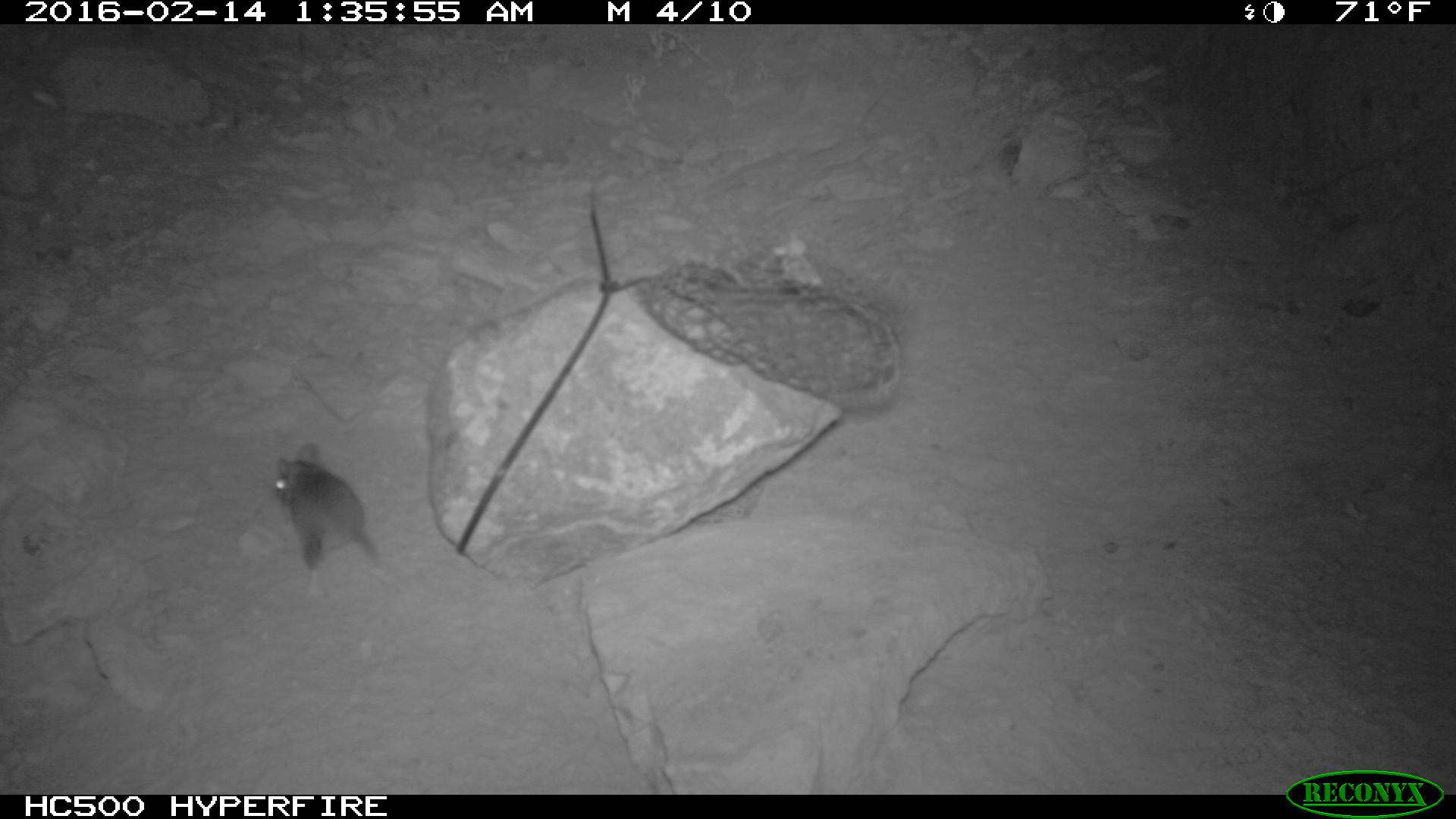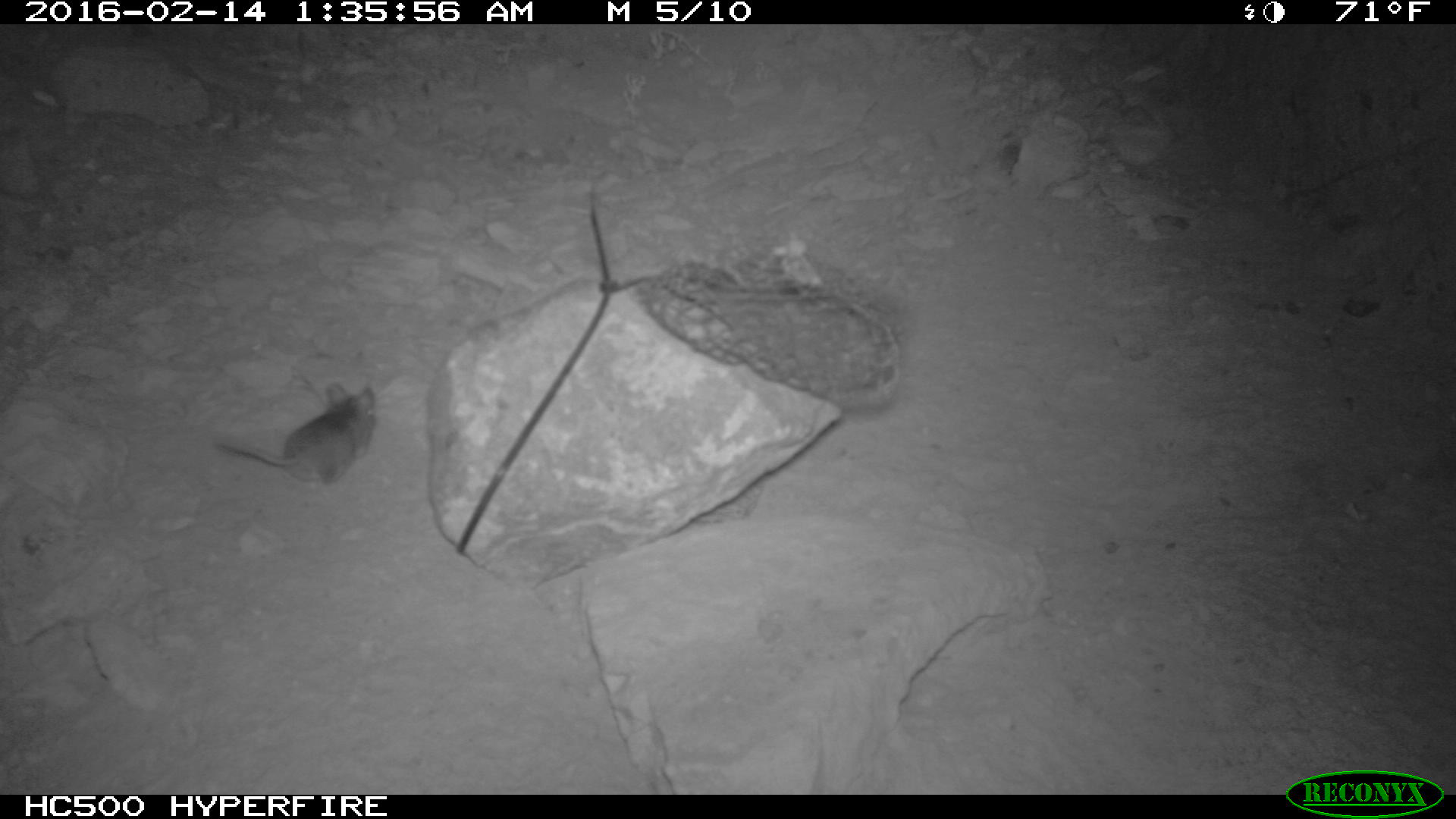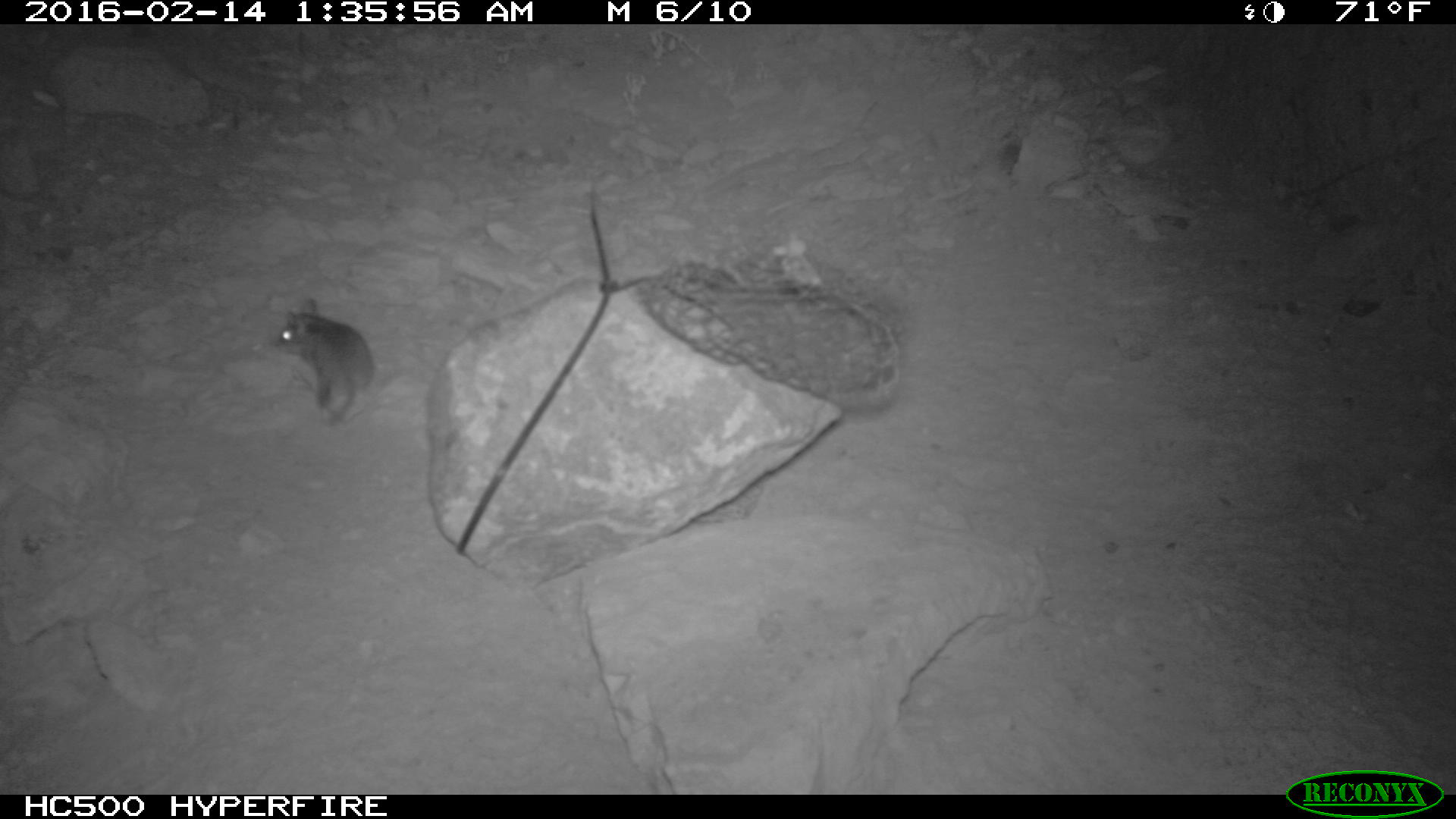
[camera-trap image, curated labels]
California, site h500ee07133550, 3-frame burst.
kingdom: Animalia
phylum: Chordata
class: Mammalia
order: Rodentia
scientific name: Rodentia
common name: rodent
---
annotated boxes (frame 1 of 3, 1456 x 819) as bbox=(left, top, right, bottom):
rodent: bbox=(272, 441, 387, 595)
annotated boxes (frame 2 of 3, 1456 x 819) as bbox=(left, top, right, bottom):
rodent: bbox=(207, 381, 377, 488)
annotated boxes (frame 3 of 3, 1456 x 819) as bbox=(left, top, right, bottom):
rodent: bbox=(274, 296, 379, 421)